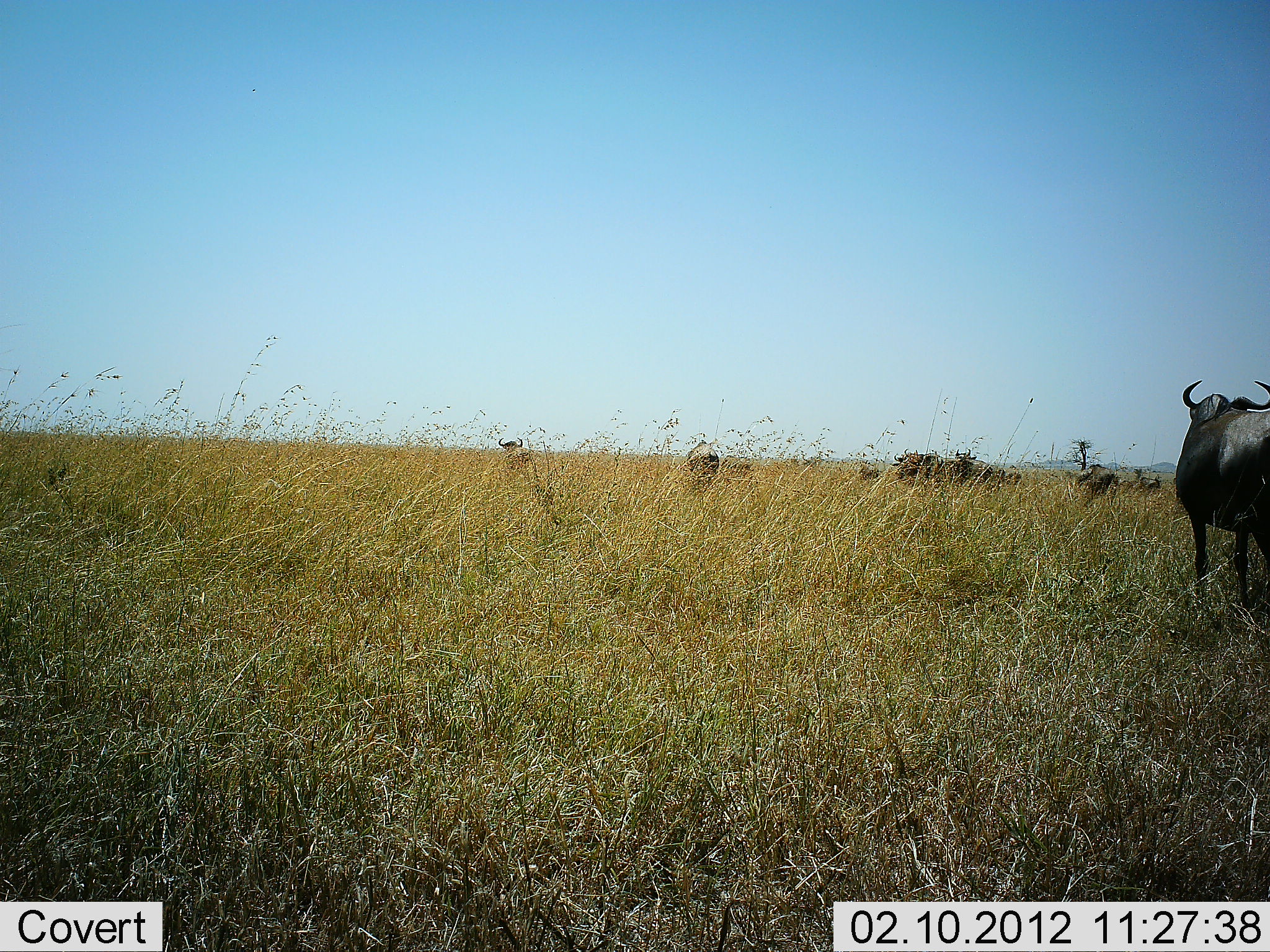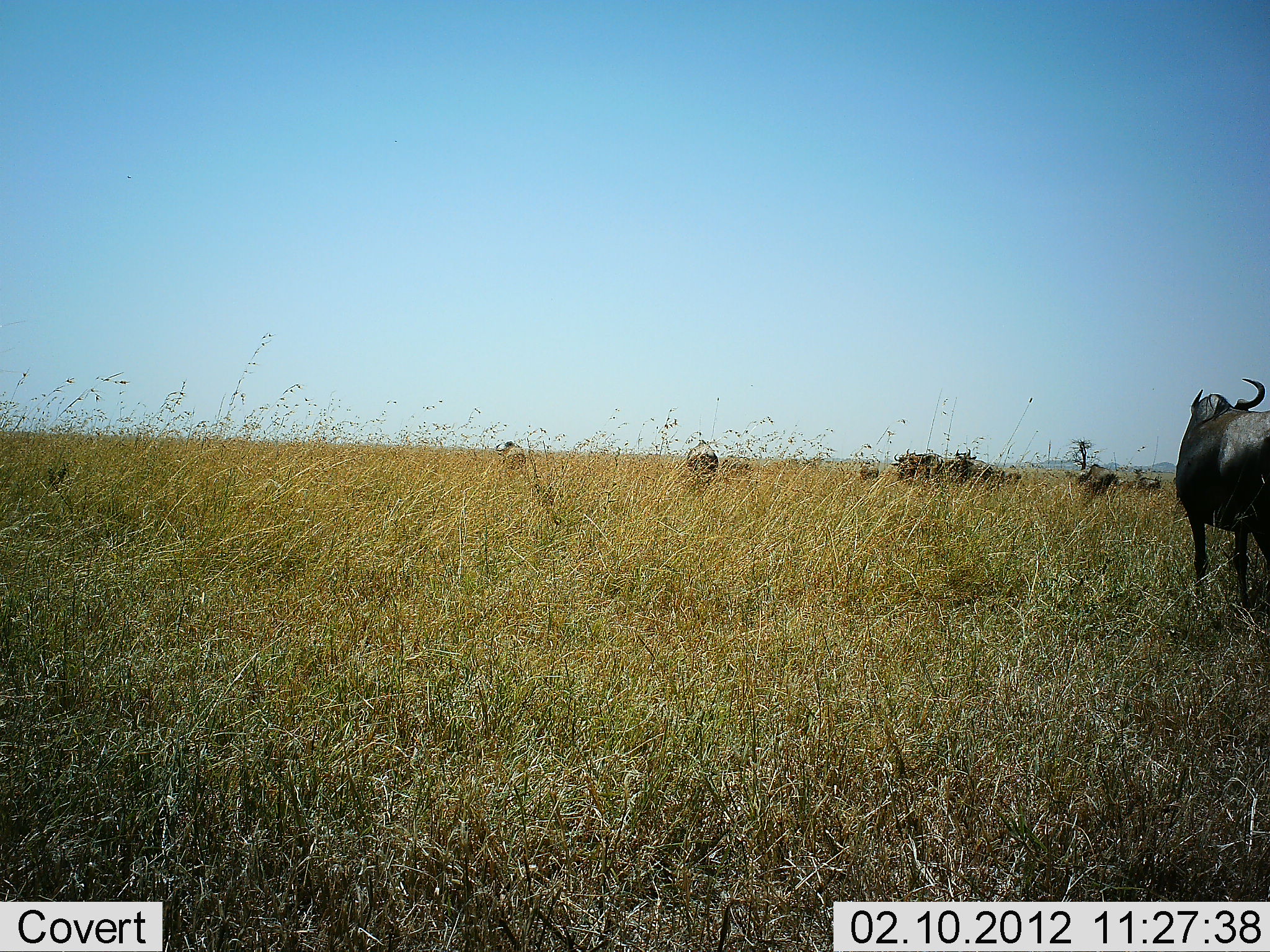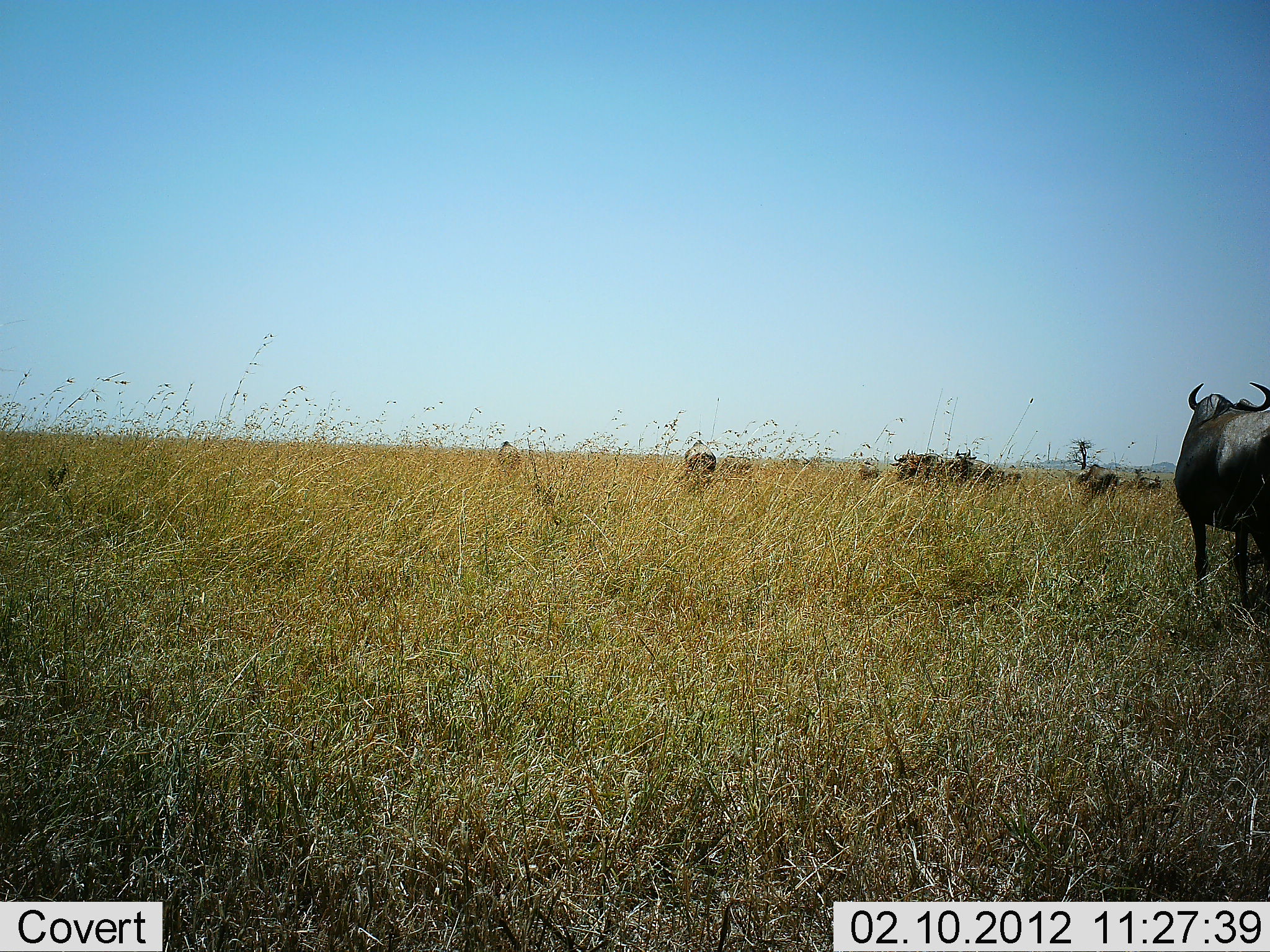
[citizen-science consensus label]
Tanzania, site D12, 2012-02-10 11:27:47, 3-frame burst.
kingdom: Animalia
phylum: Chordata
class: Mammalia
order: Artiodactyla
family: Bovidae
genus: Connochaetes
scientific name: Connochaetes taurinus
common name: blue wildebeest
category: wildebeest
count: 8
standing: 84%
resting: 0%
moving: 16%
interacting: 5%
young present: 5%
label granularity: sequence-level